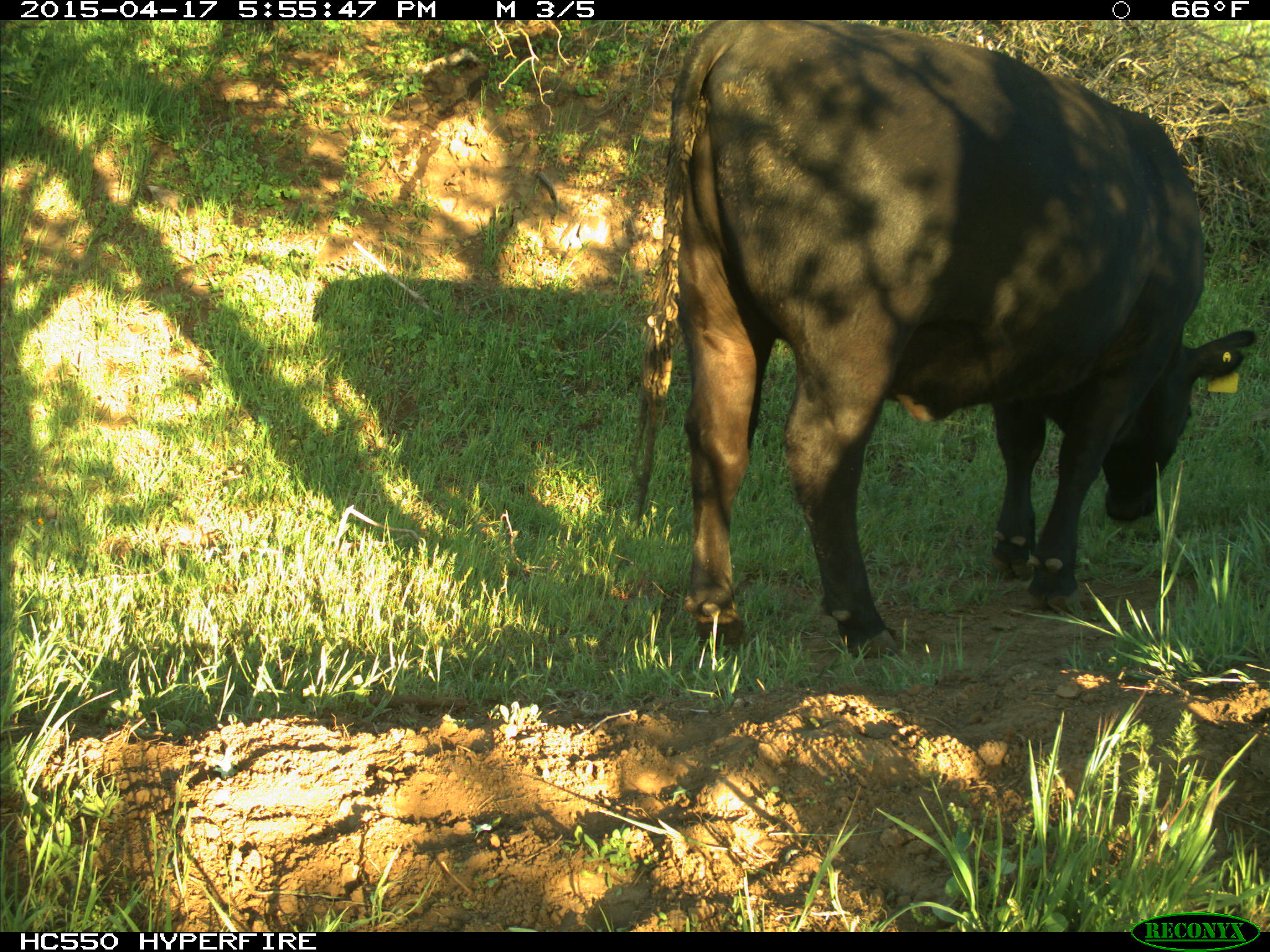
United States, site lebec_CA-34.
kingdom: Animalia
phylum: Chordata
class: Mammalia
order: Artiodactyla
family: Bovidae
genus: Bos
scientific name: Bos taurus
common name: domestic cow